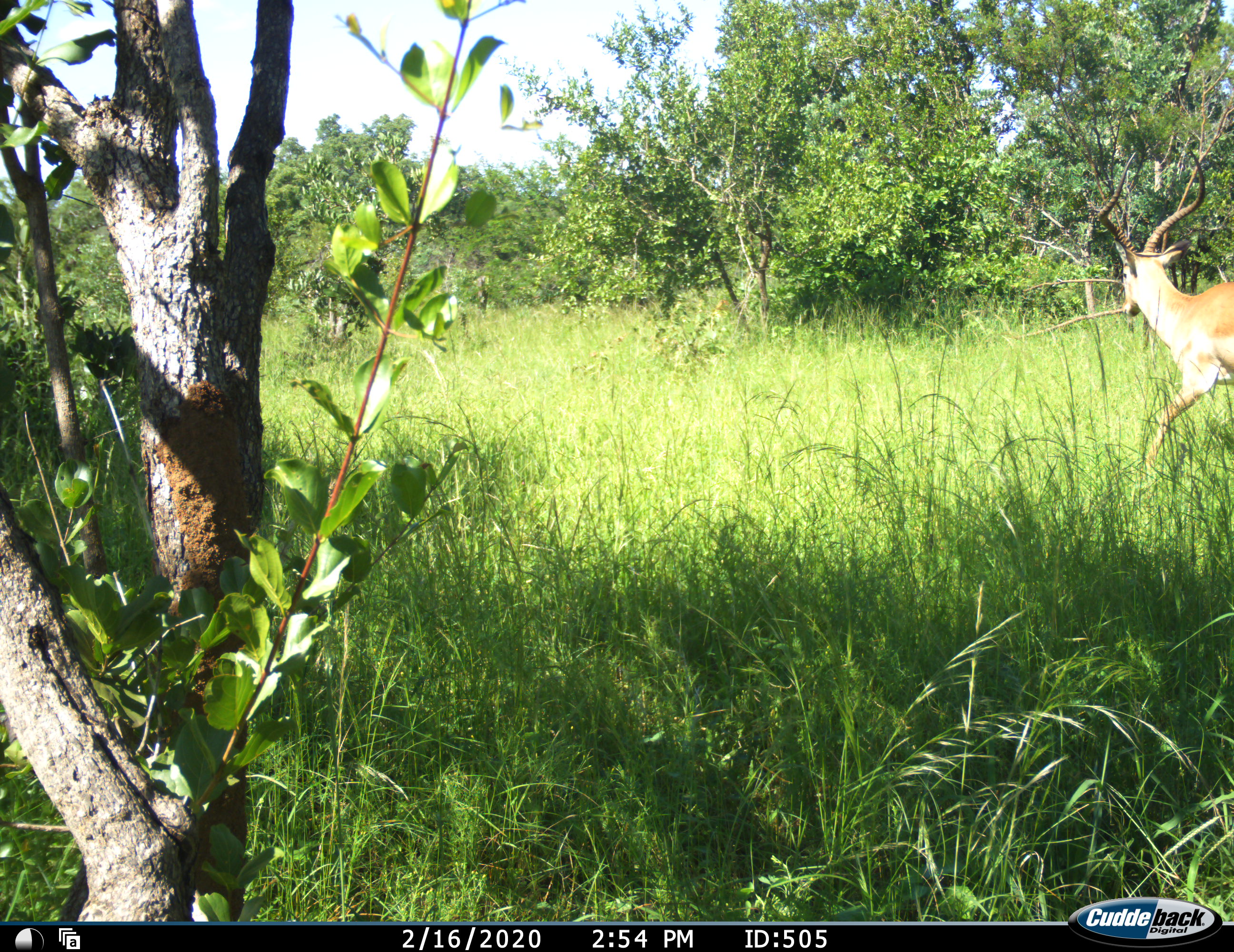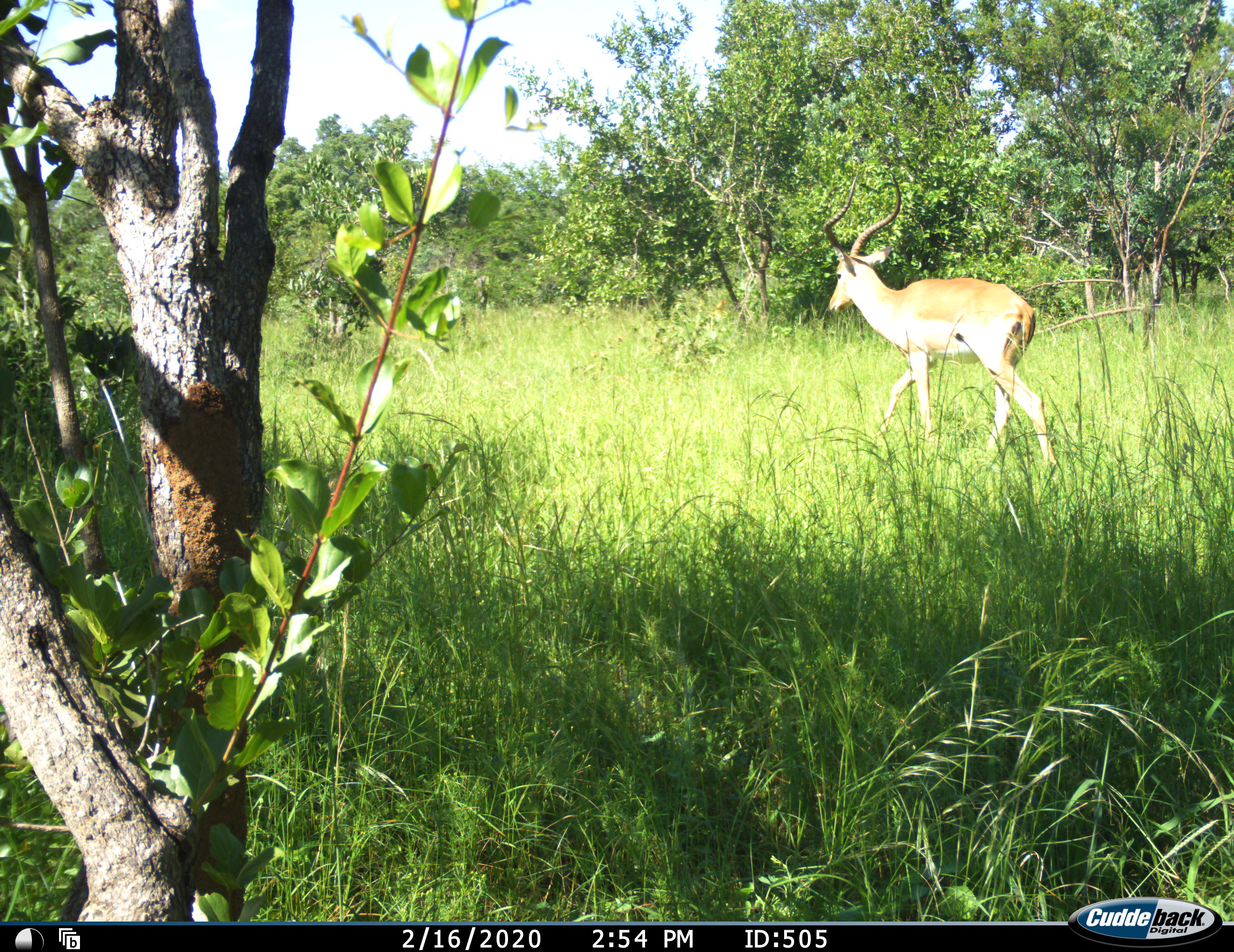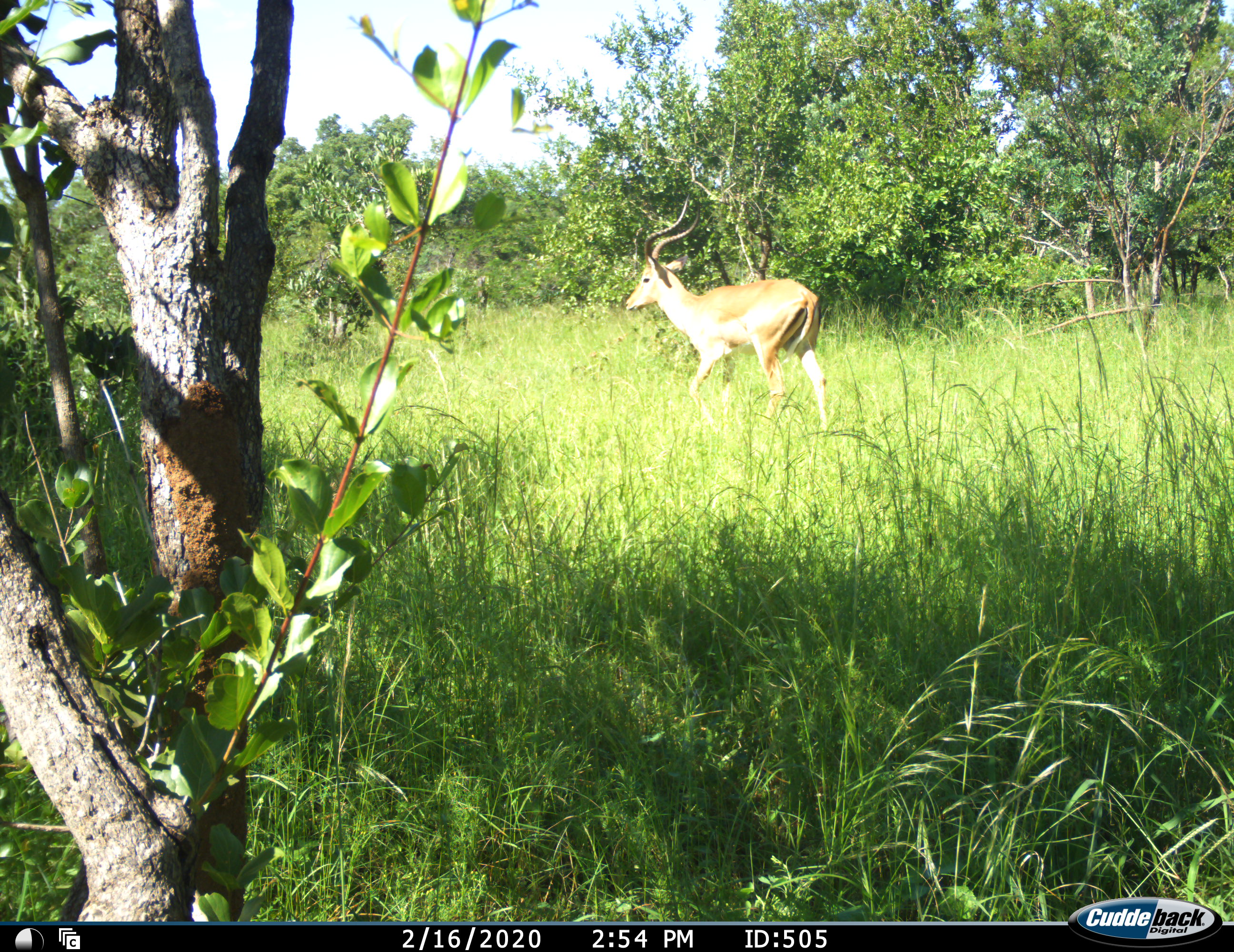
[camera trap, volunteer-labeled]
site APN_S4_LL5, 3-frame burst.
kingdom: Animalia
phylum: Chordata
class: Mammalia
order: Artiodactyla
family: Bovidae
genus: Aepyceros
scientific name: Aepyceros melampus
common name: impala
Impala (Aepyceros melampus), count 1. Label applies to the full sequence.